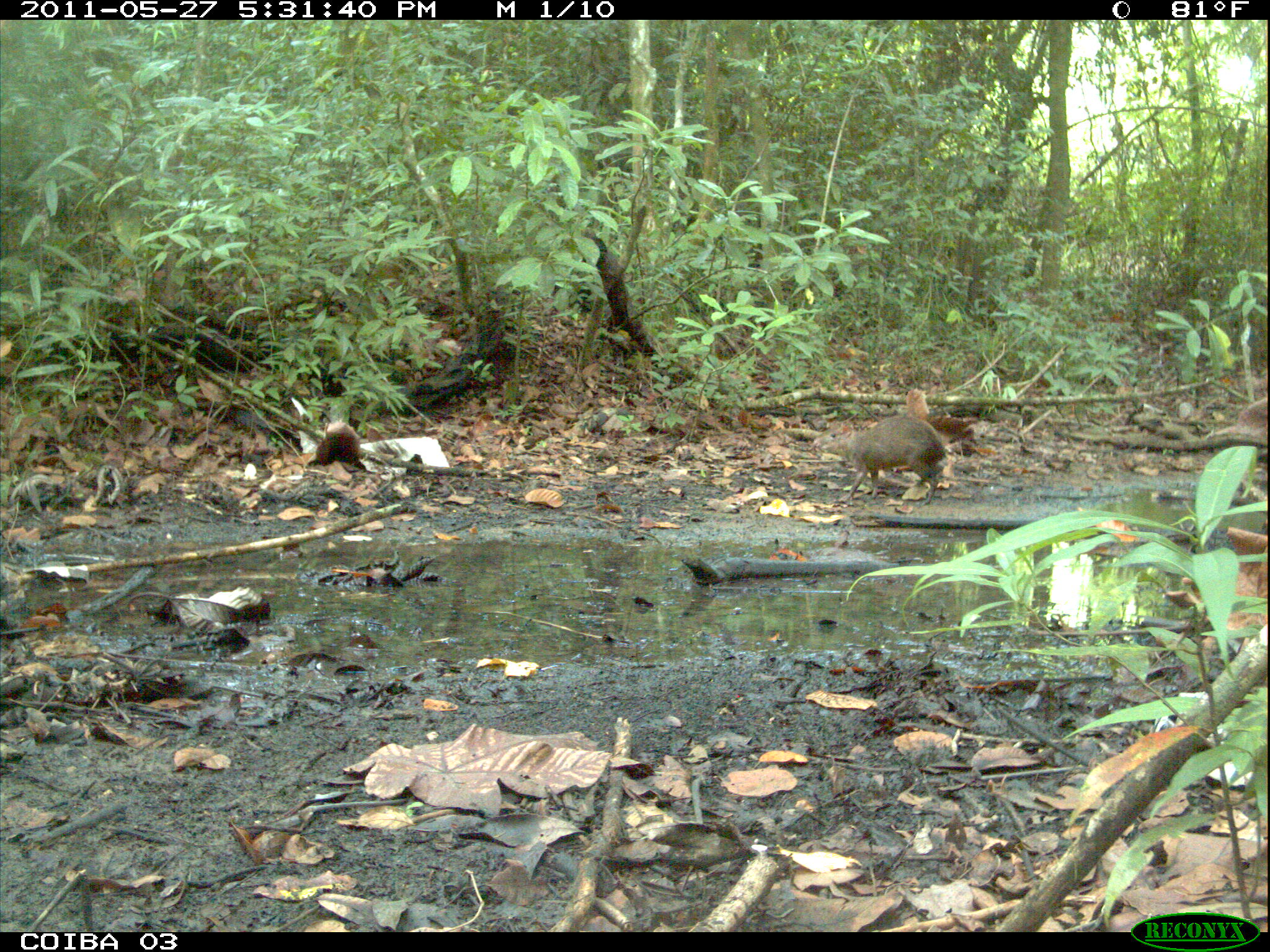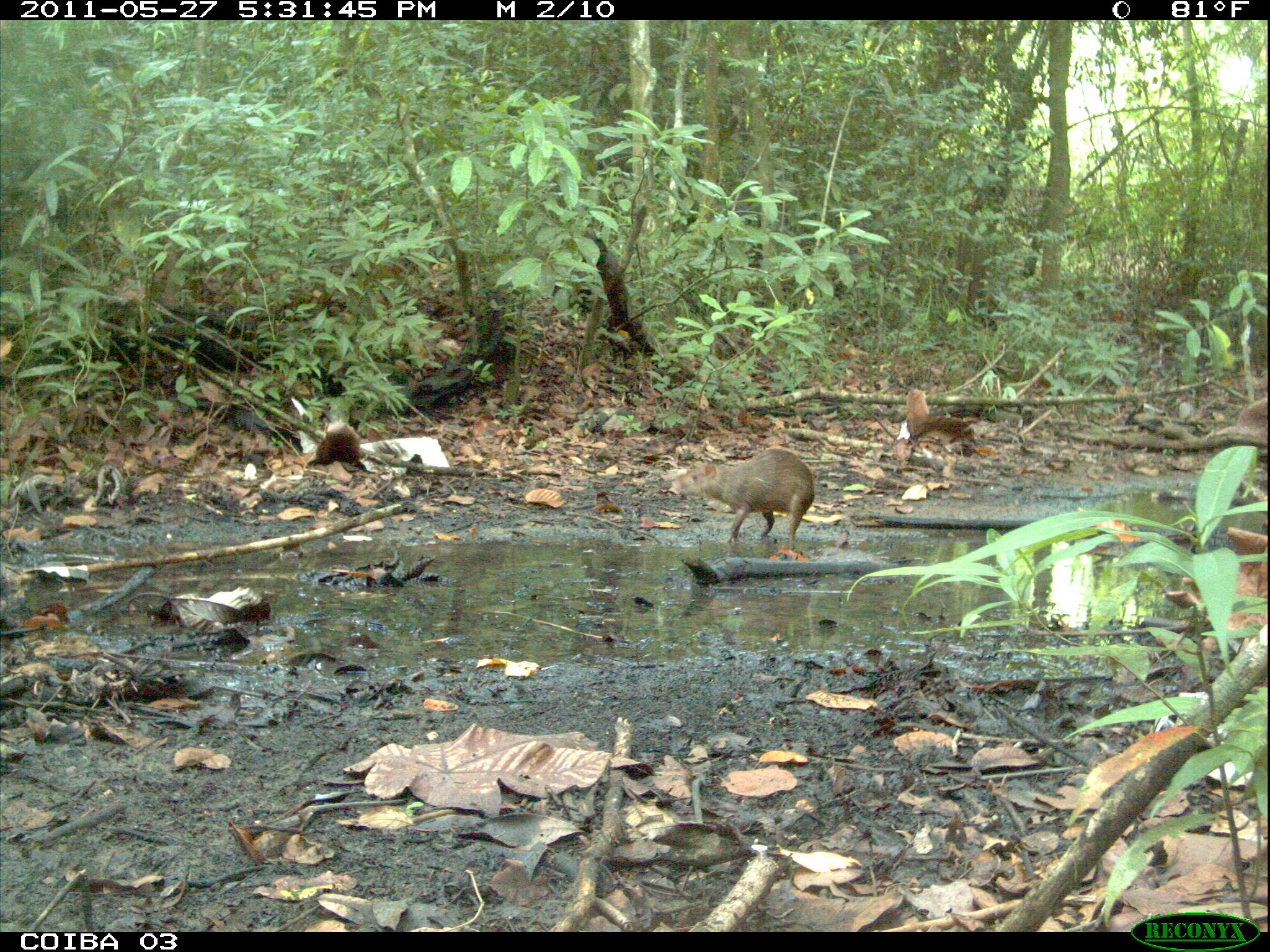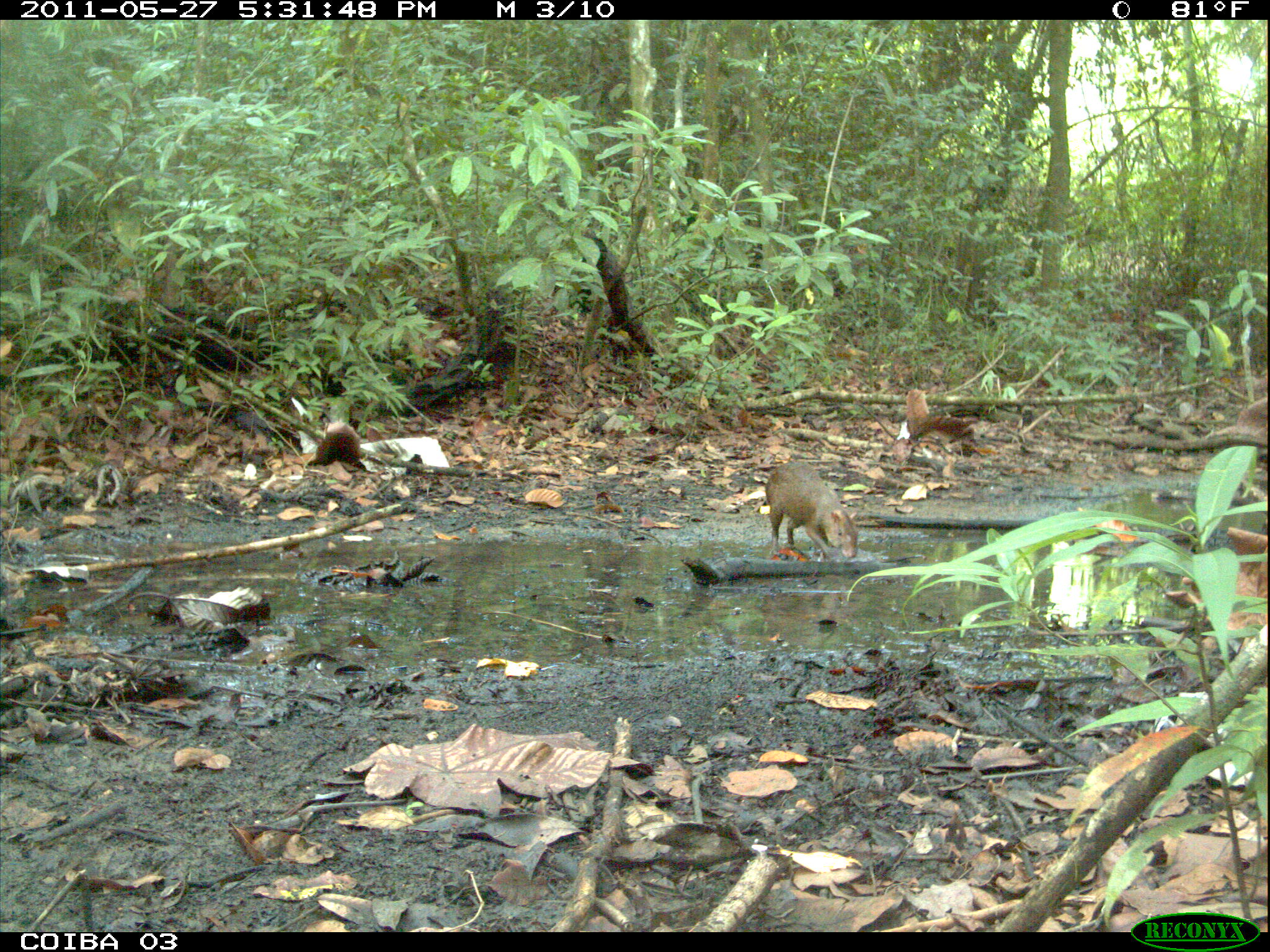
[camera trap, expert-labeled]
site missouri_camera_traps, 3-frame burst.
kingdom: Animalia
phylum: Chordata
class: Mammalia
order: Rodentia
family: Dasyproctidae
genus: Dasyprocta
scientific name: Dasyprocta coibae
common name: coiban agouti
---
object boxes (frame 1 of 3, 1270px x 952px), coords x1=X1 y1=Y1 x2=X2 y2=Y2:
coiban agouti: x1=836 y1=384 x2=970 y2=513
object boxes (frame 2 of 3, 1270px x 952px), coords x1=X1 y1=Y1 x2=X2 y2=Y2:
coiban agouti: x1=663 y1=434 x2=838 y2=565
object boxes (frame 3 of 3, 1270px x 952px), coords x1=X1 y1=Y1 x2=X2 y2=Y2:
coiban agouti: x1=730 y1=443 x2=874 y2=568